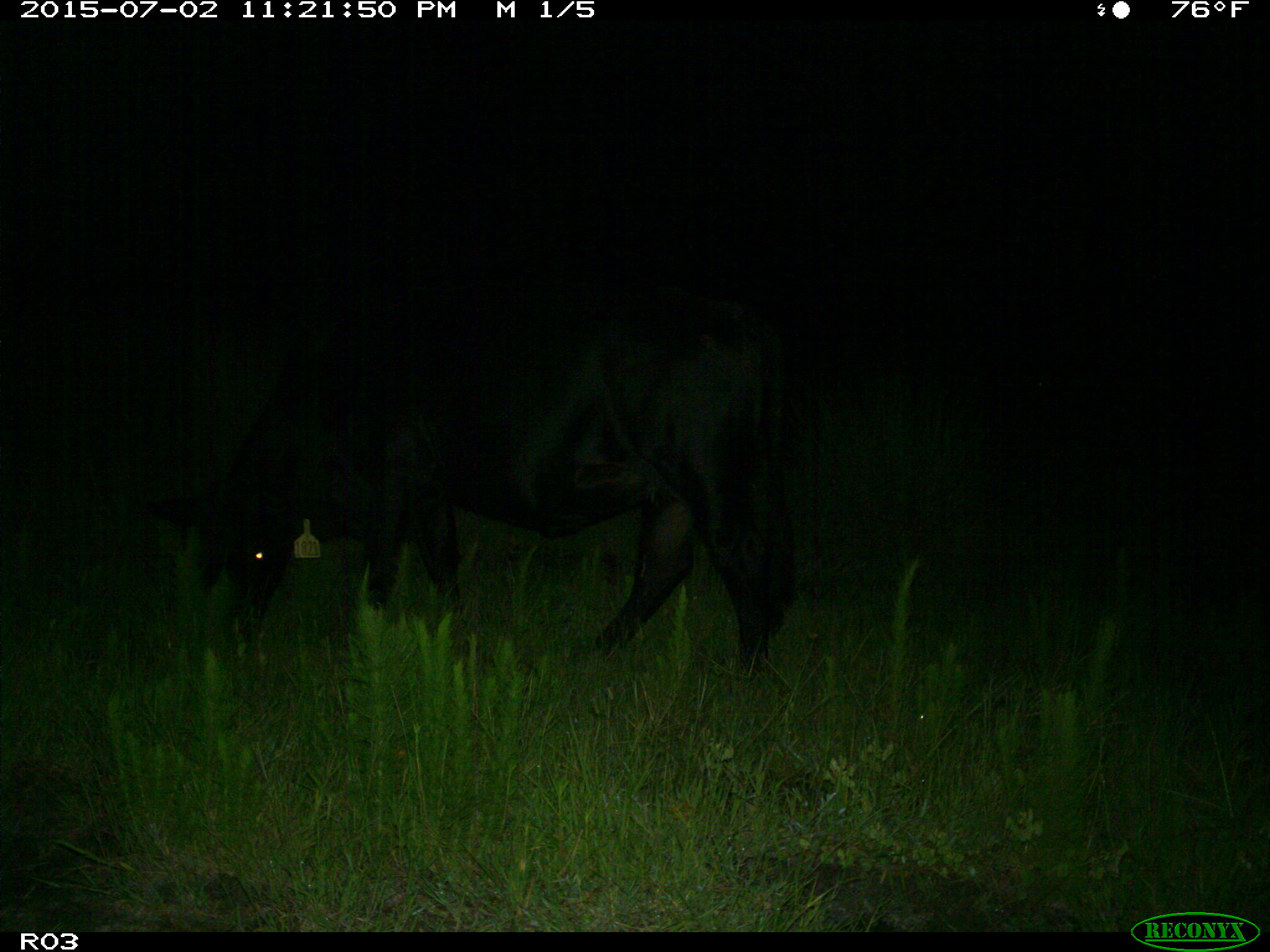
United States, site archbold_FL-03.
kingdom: Animalia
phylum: Chordata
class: Mammalia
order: Artiodactyla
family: Bovidae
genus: Bos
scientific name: Bos taurus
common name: domestic cow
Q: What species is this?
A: Bos taurus (domestic cow).